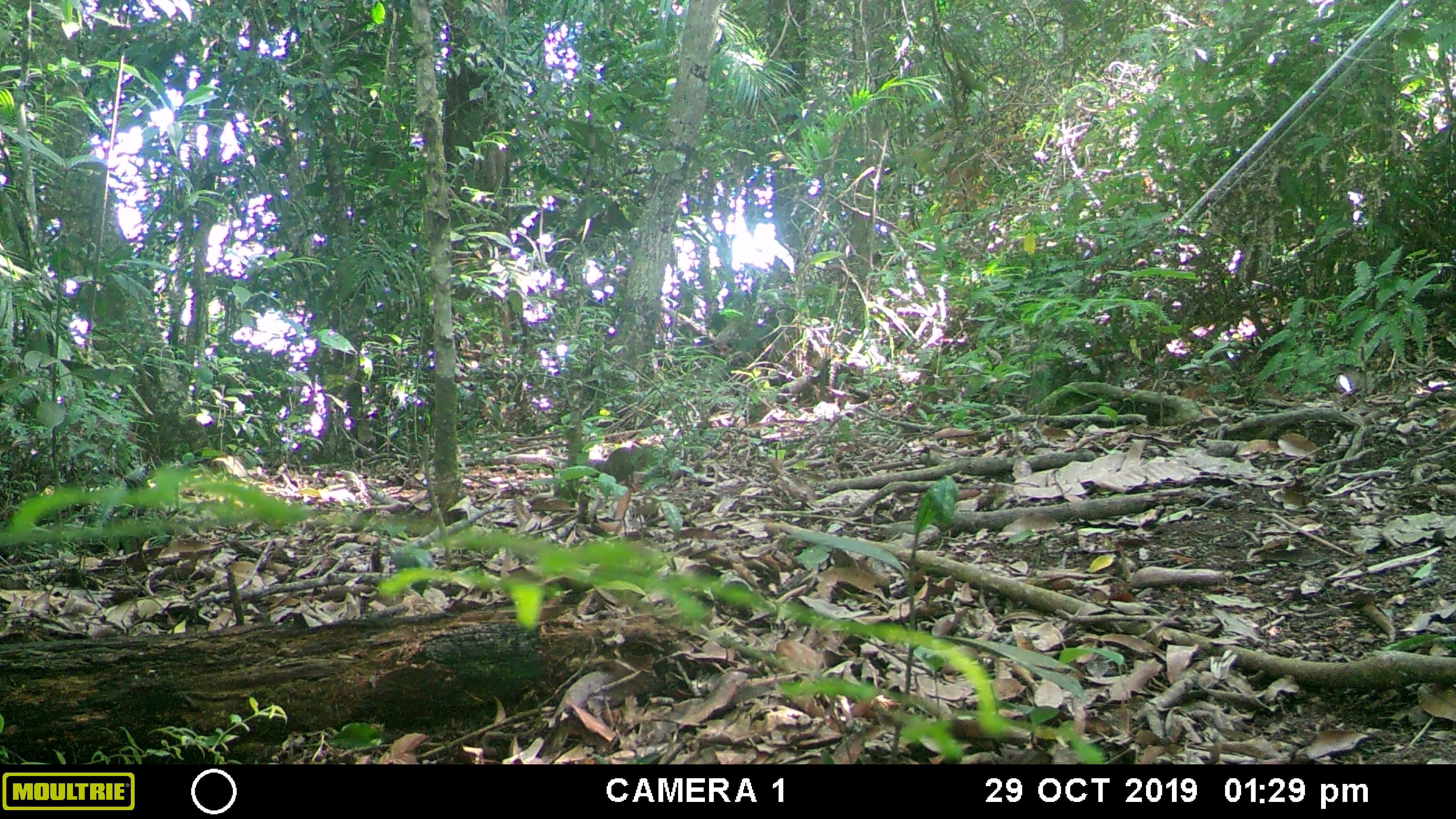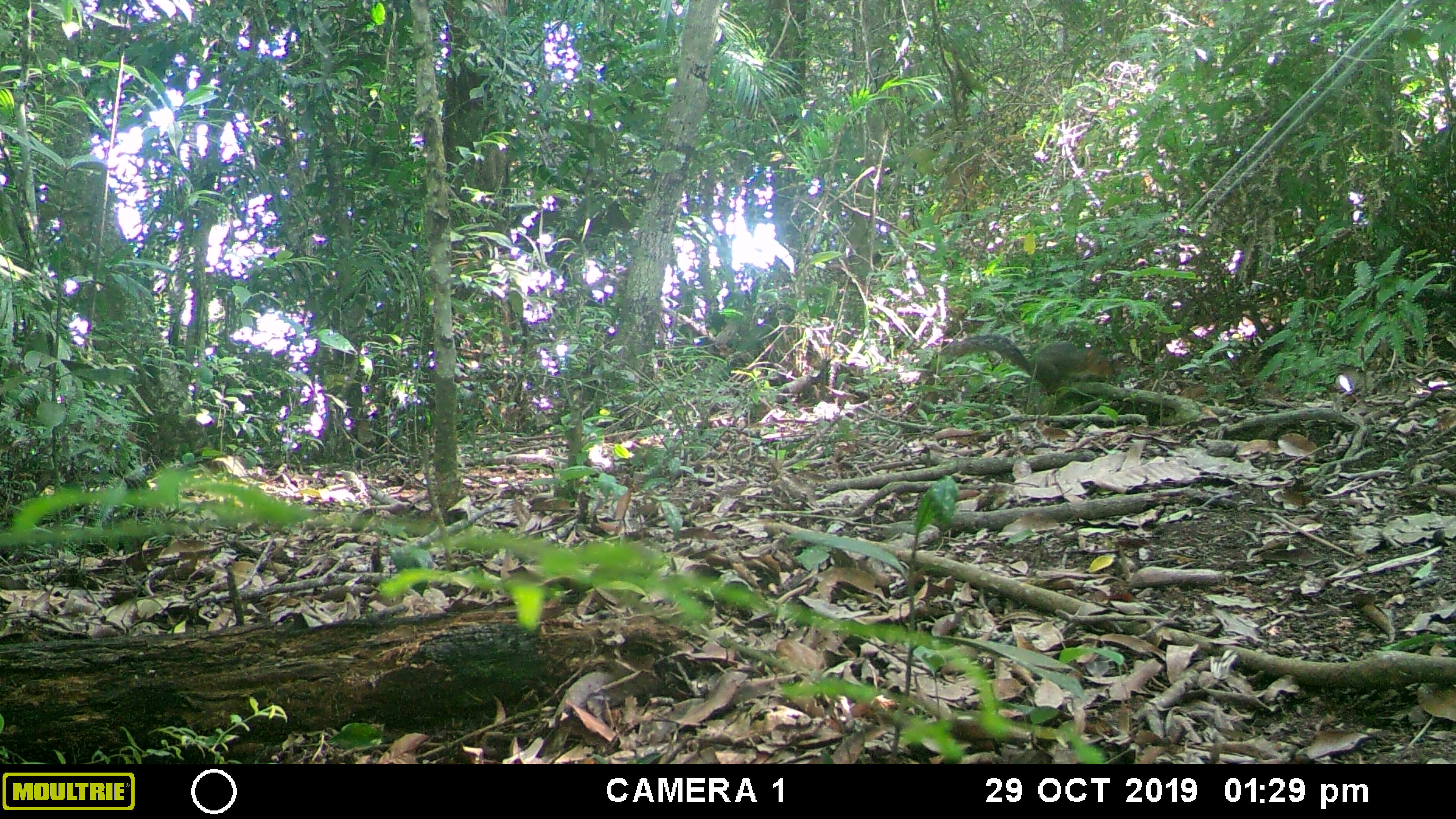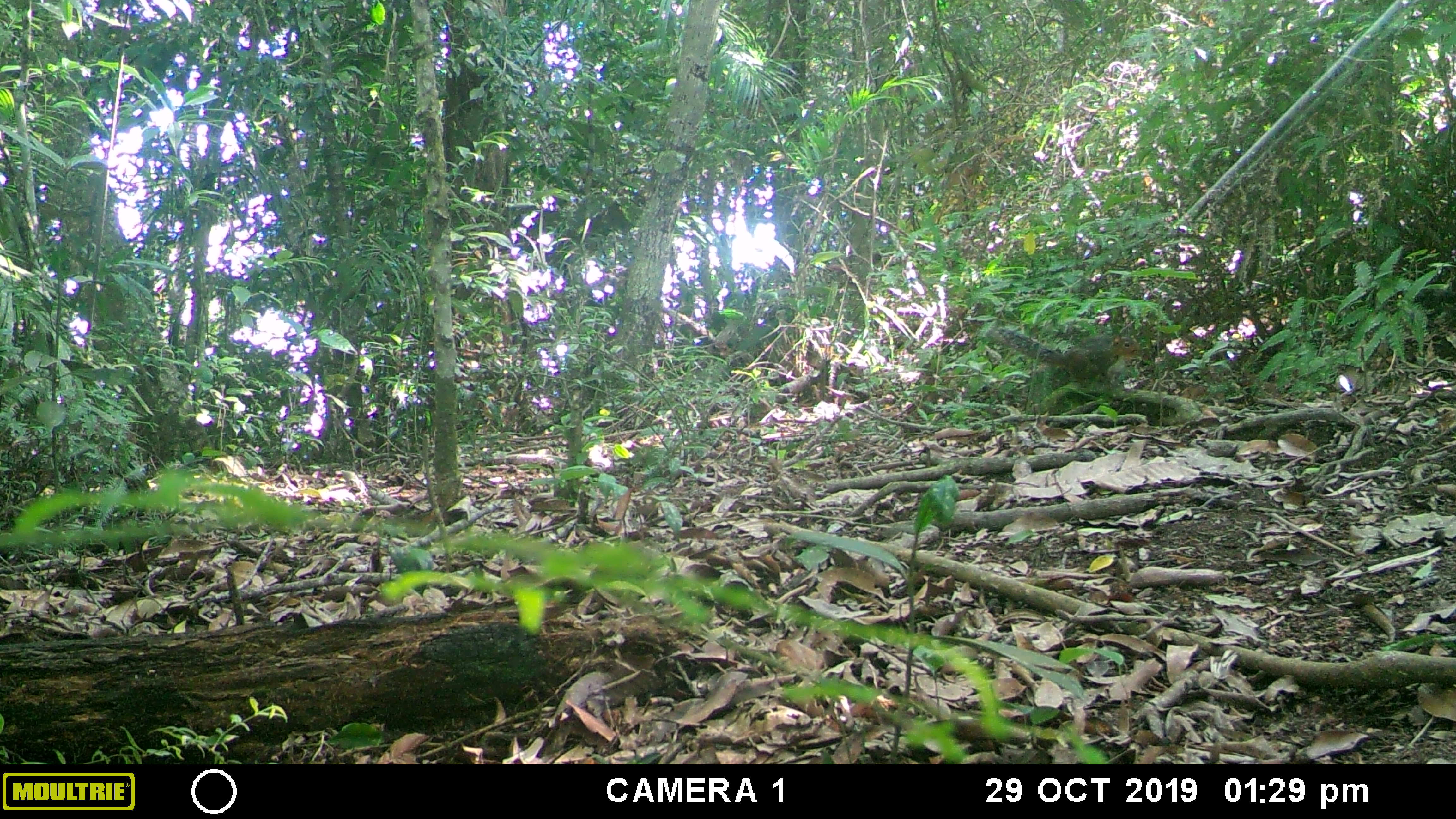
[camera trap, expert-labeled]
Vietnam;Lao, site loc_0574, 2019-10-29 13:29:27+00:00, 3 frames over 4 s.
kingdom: Animalia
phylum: Chordata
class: Mammalia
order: Rodentia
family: Sciuridae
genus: Dremomys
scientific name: Dremomys rufigenis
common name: red-cheeked squirrel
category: red cheeked squirrel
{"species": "red cheeked squirrel (red-cheeked squirrel) (Dremomys rufigenis)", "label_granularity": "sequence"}